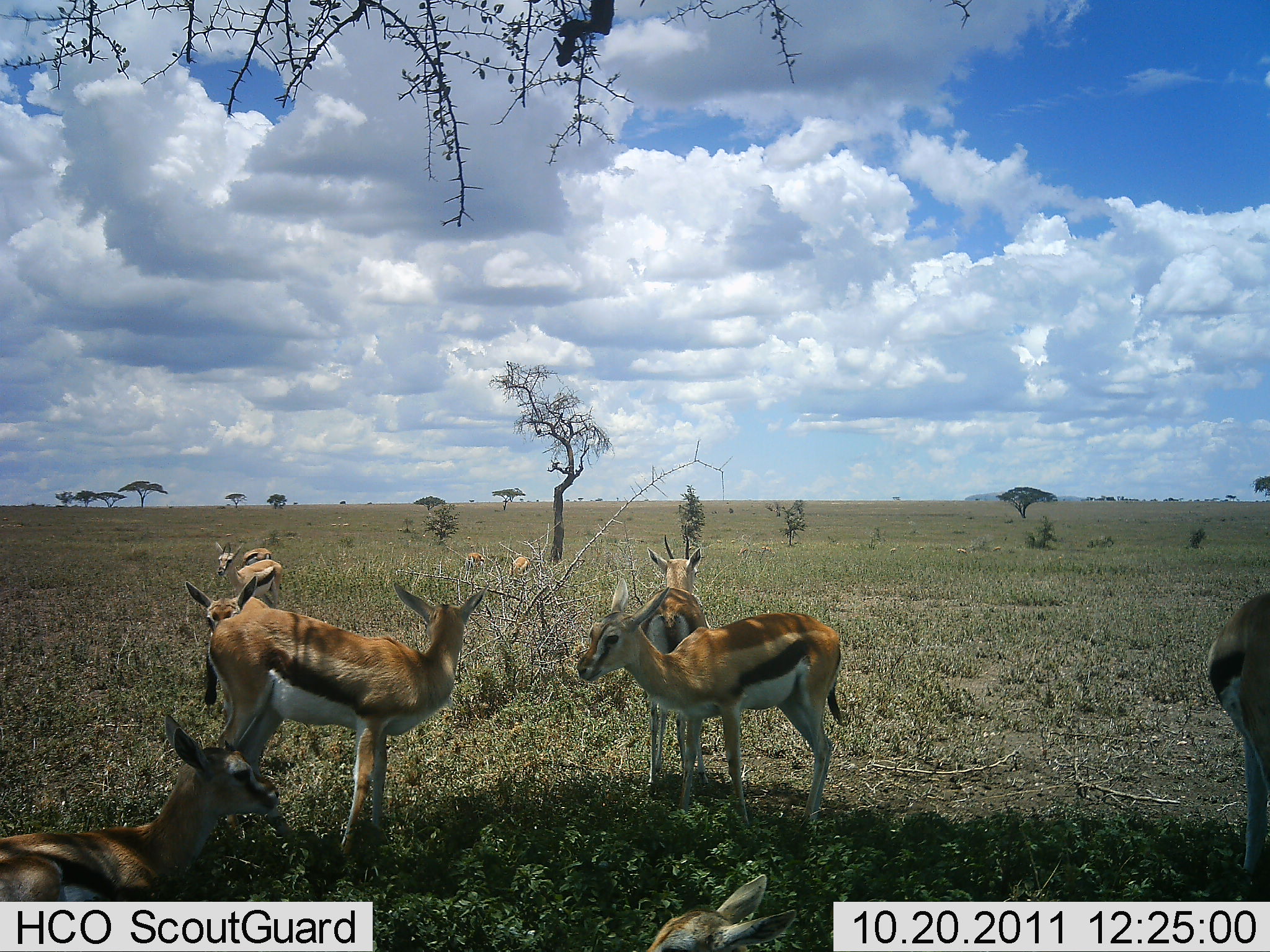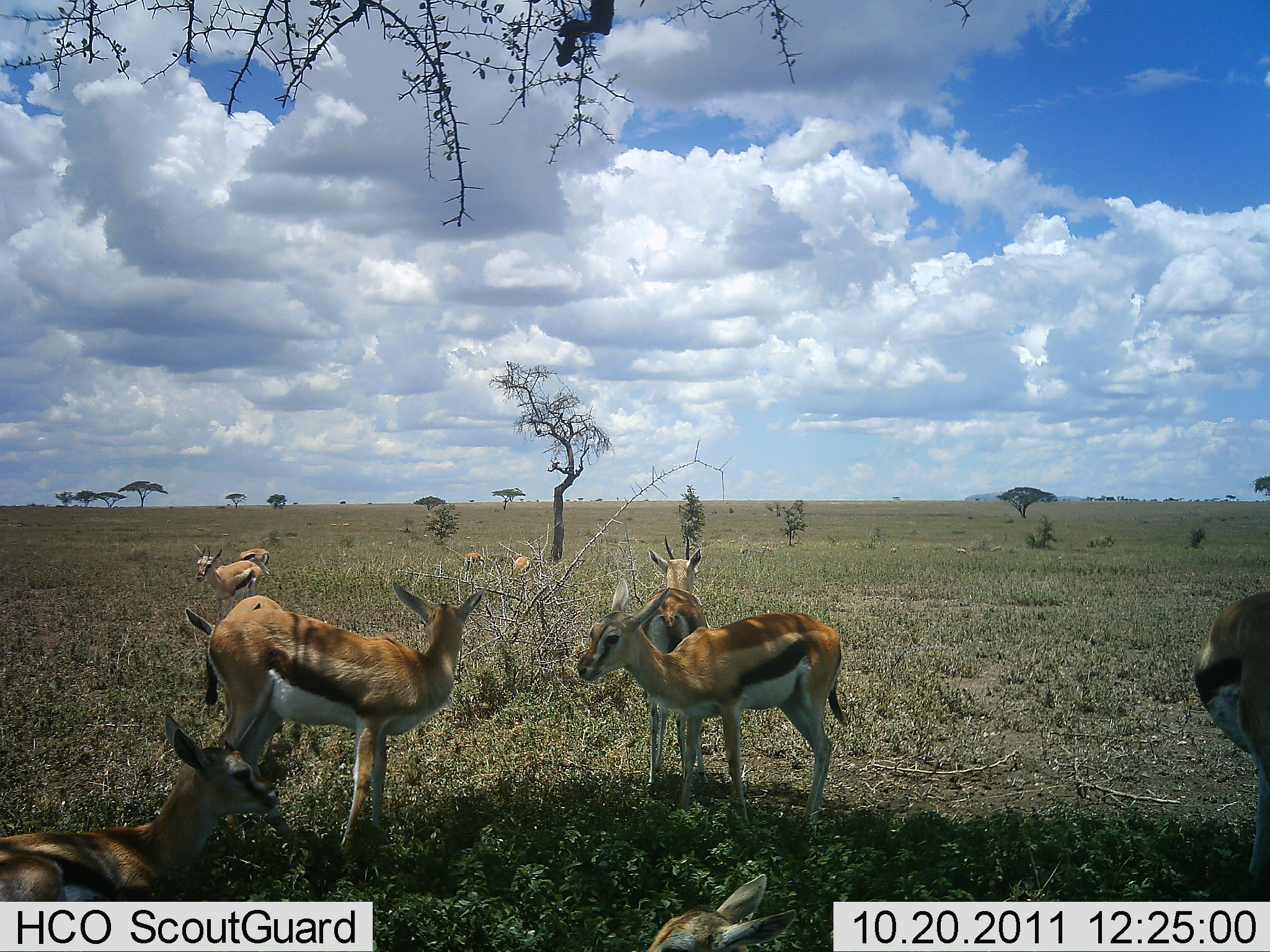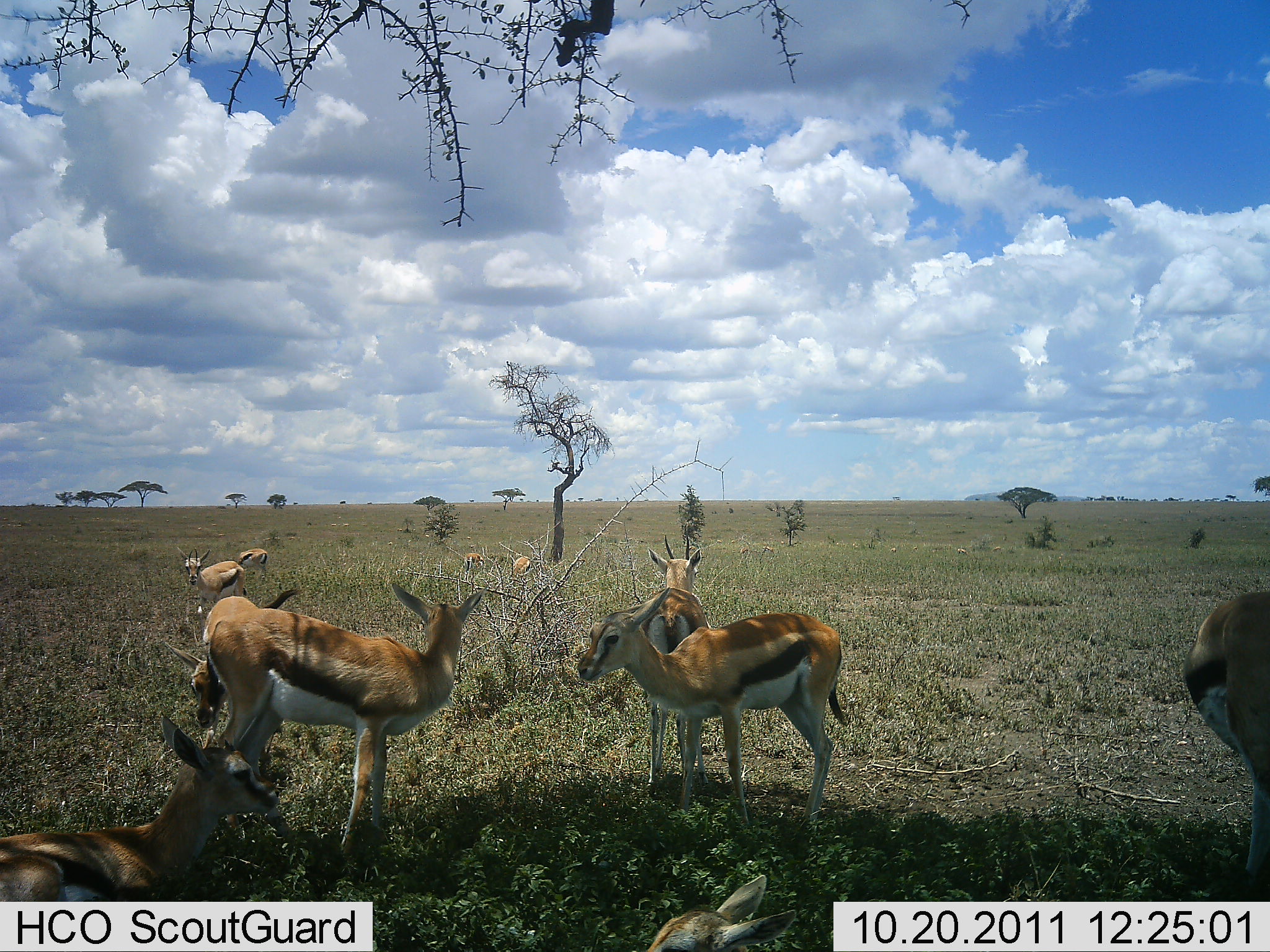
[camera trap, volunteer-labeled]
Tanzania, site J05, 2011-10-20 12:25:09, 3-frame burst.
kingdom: Animalia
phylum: Chordata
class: Mammalia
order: Artiodactyla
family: Bovidae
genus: Eudorcas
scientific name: Eudorcas thomsonii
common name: thomson's gazelle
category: gazellethomsons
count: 10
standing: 100%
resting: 58%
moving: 42%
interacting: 8%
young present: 17%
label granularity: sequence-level